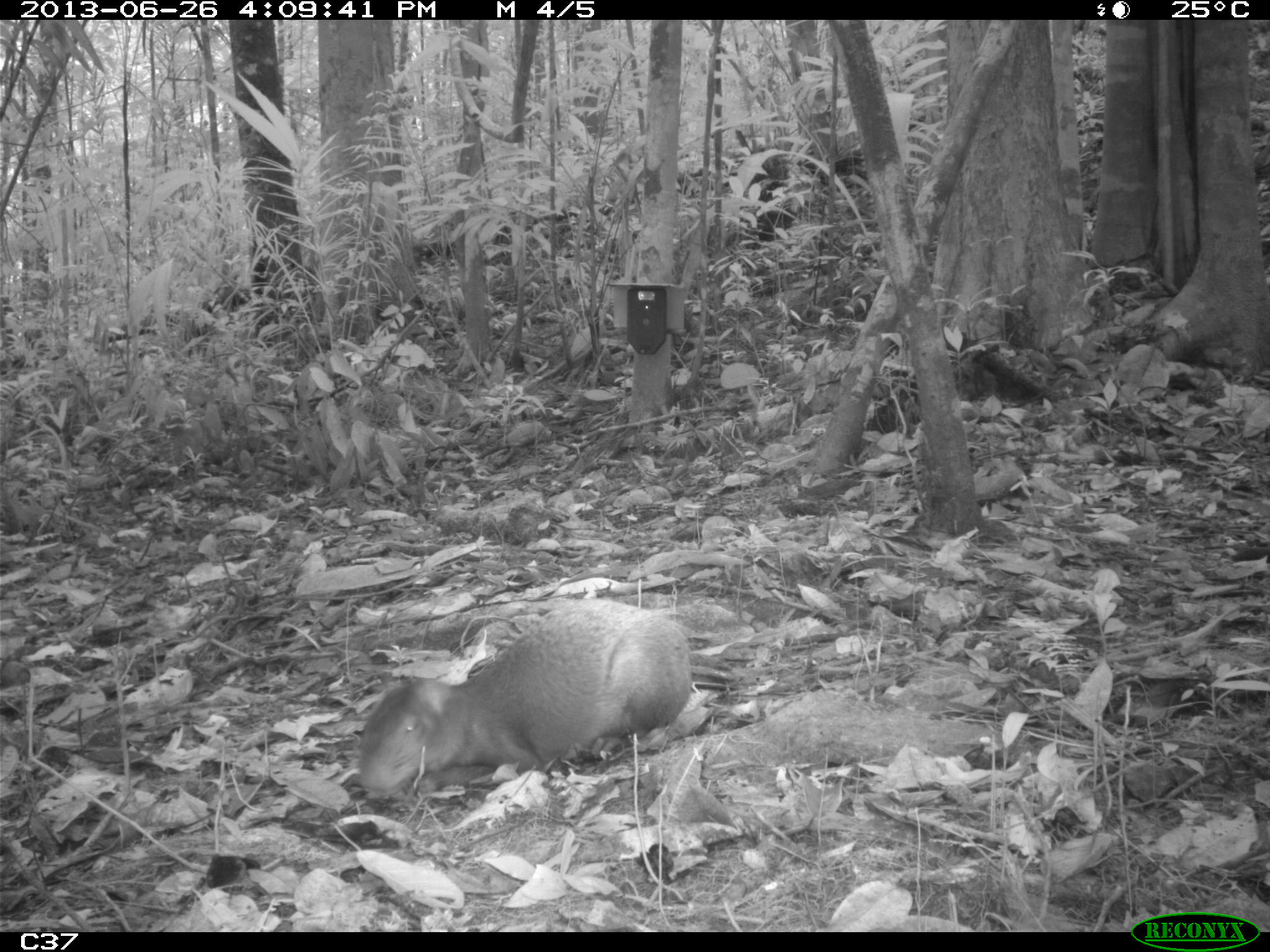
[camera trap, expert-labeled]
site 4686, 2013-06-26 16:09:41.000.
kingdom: Animalia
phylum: Chordata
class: Mammalia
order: Rodentia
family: Dasyproctidae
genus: Dasyprocta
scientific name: Dasyprocta leporina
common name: red-rumped agouti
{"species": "Dasyprocta leporina (red-rumped agouti)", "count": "1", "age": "adult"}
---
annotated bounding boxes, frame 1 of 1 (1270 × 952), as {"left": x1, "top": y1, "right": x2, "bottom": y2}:
dasyprocta leporina: {"left": 356, "top": 599, "right": 689, "bottom": 800}